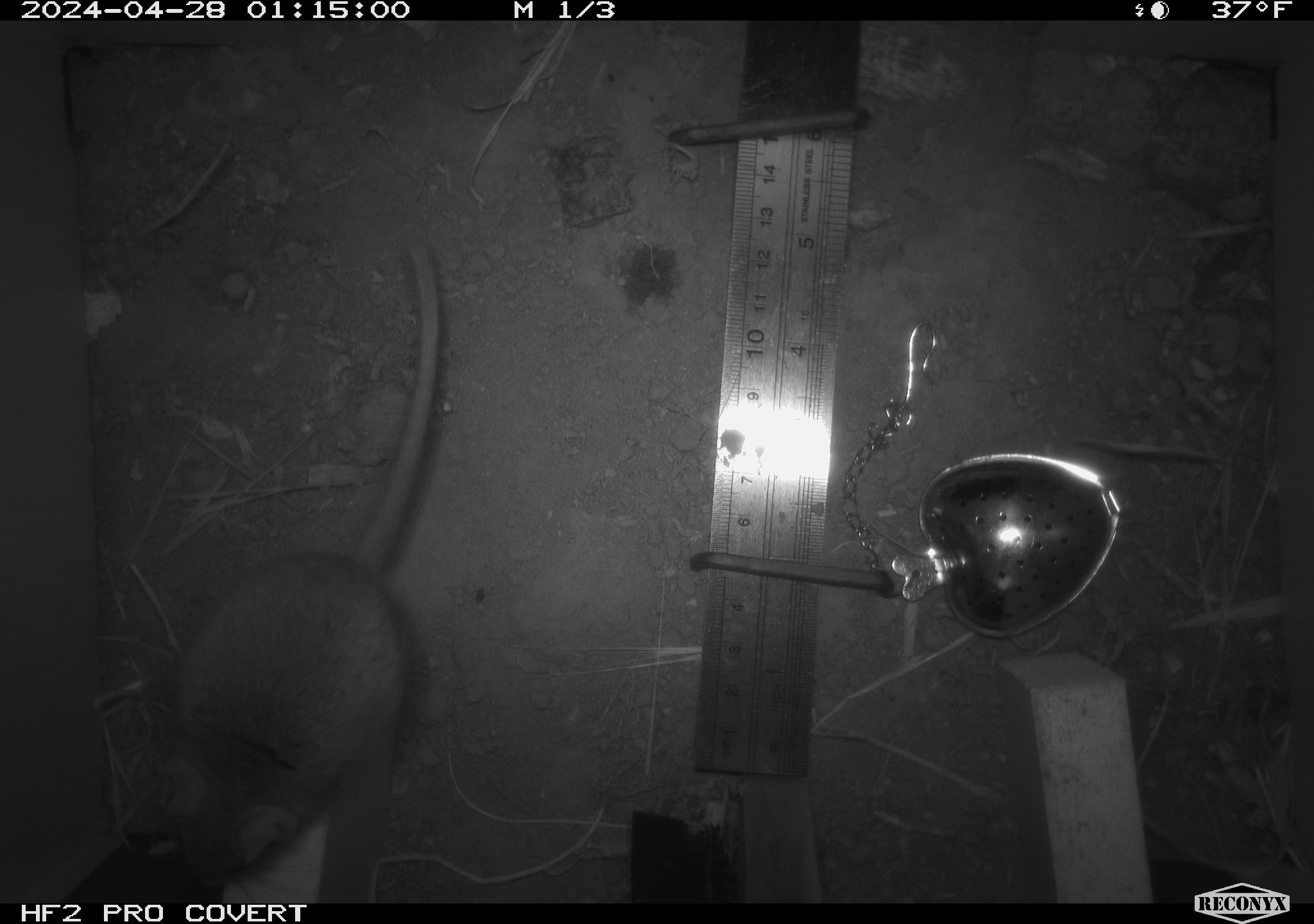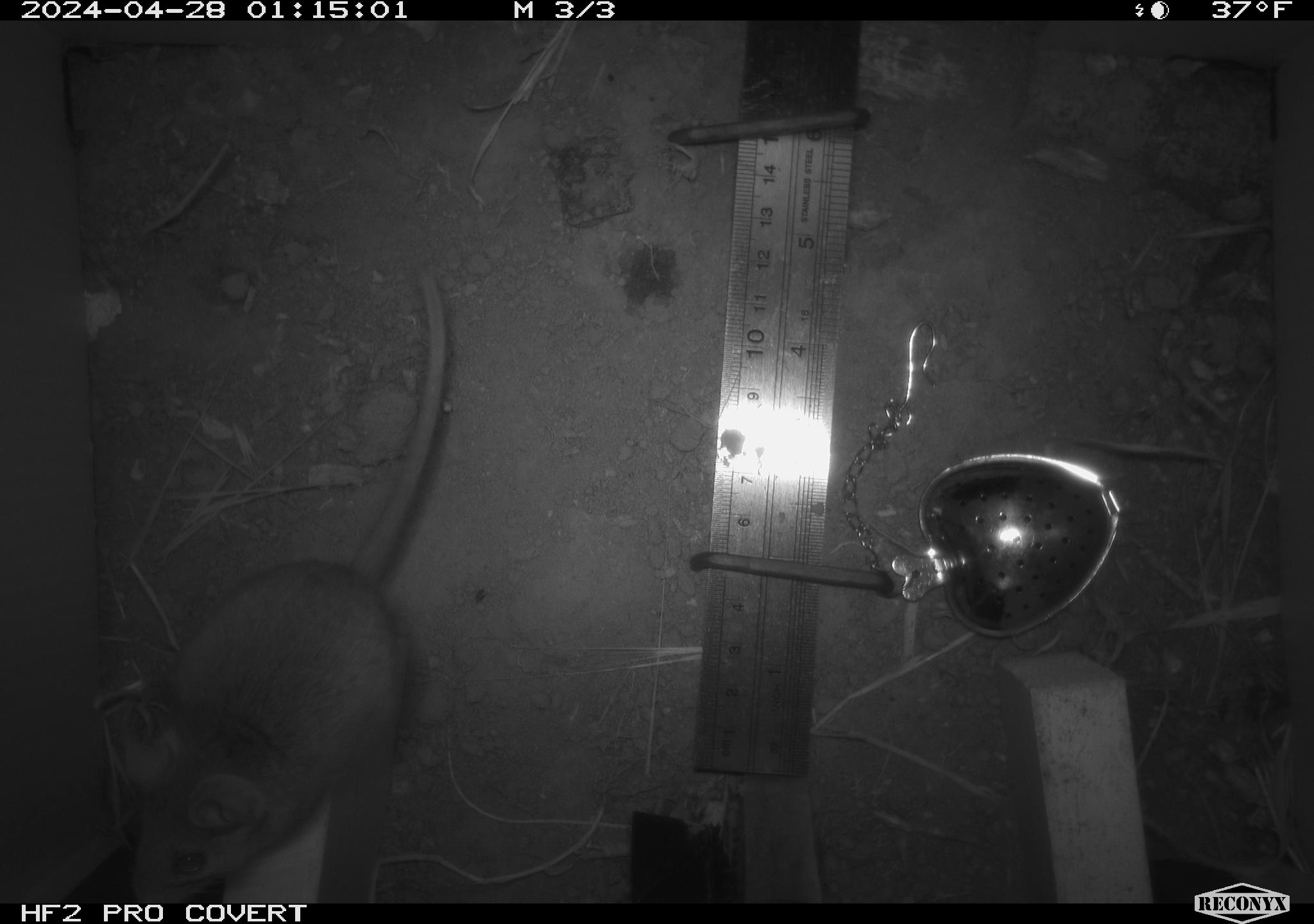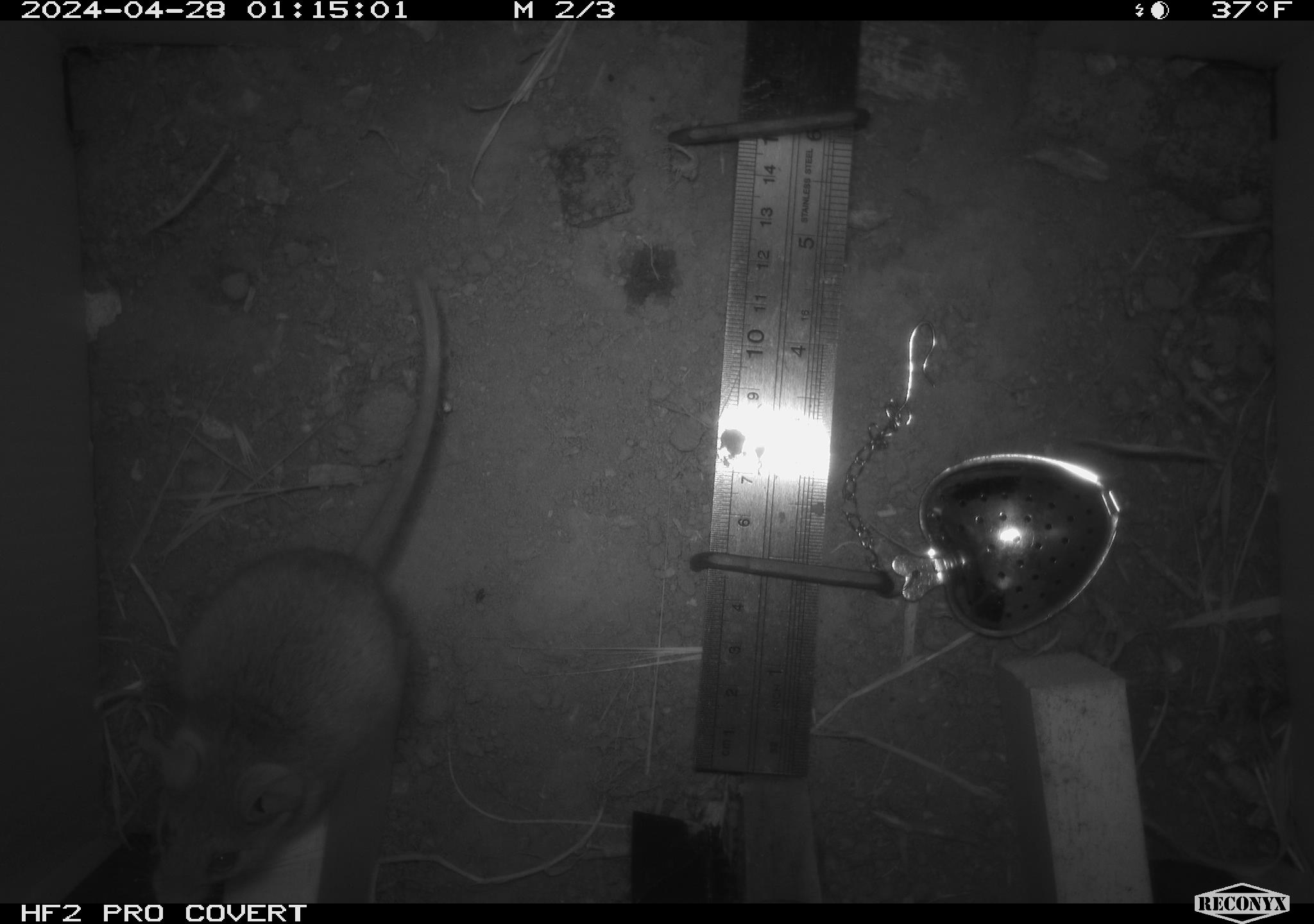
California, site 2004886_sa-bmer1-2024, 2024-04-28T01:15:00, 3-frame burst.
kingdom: Animalia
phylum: Chordata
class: Mammalia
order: Rodentia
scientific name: Rodentia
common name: mouse species